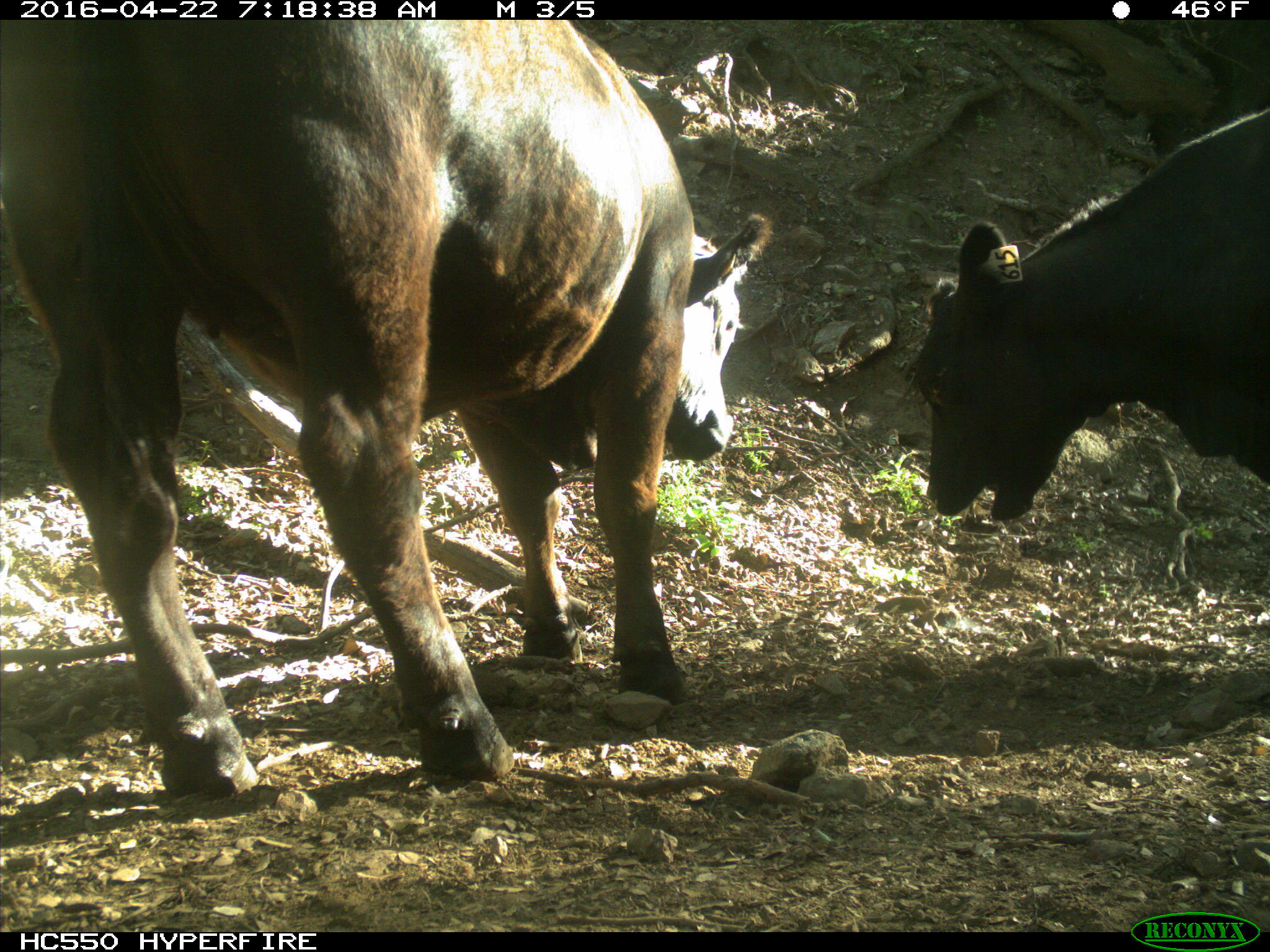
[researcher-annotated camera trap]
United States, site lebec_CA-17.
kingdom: Animalia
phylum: Chordata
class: Mammalia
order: Artiodactyla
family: Bovidae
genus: Bos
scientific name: Bos taurus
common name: domestic cow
Bos taurus (domestic cow).